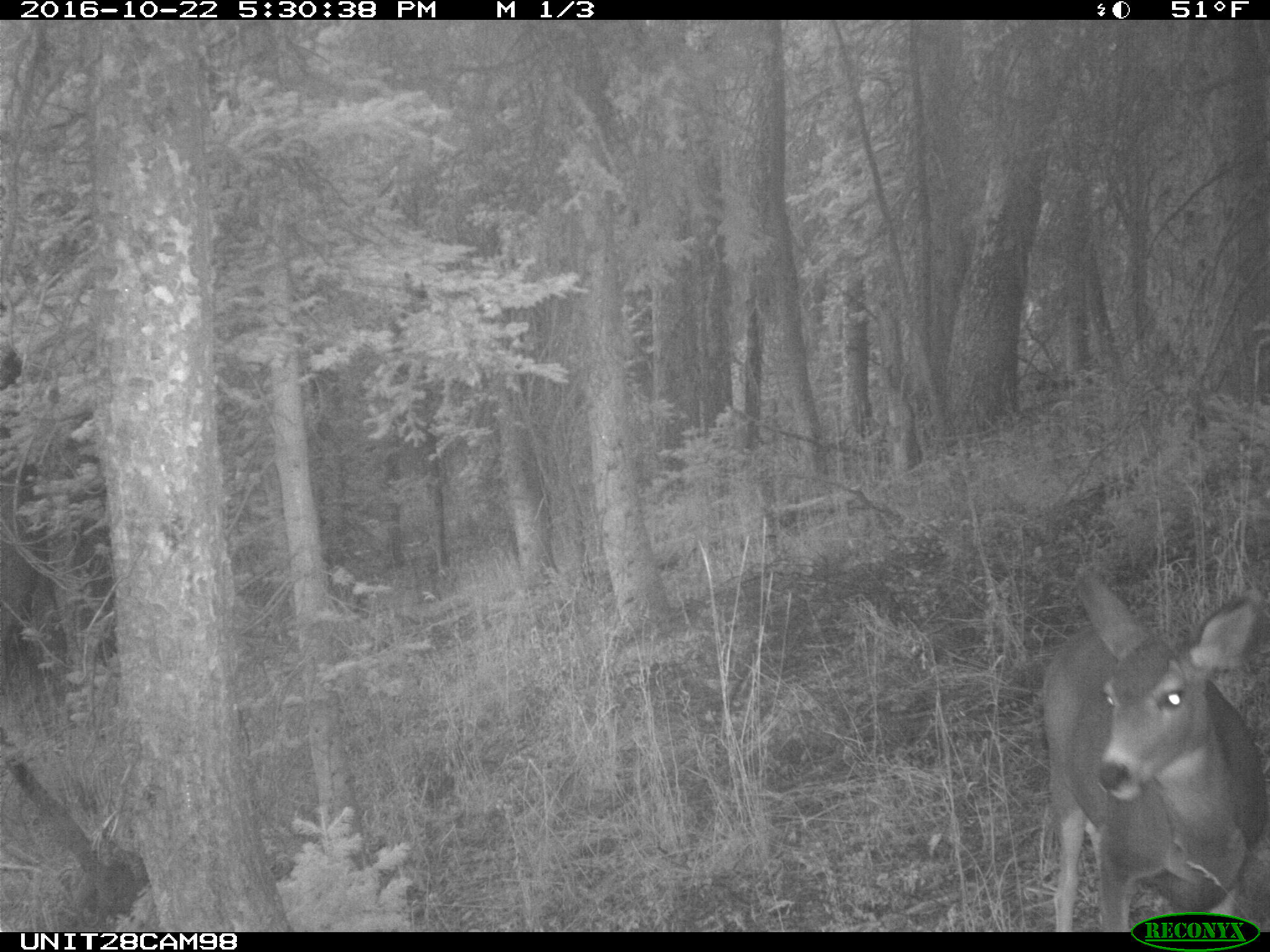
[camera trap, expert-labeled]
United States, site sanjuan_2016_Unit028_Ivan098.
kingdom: Animalia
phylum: Chordata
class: Mammalia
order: Artiodactyla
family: Cervidae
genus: Odocoileus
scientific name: Odocoileus hemionus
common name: mule deer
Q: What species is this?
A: Odocoileus hemionus (mule deer).